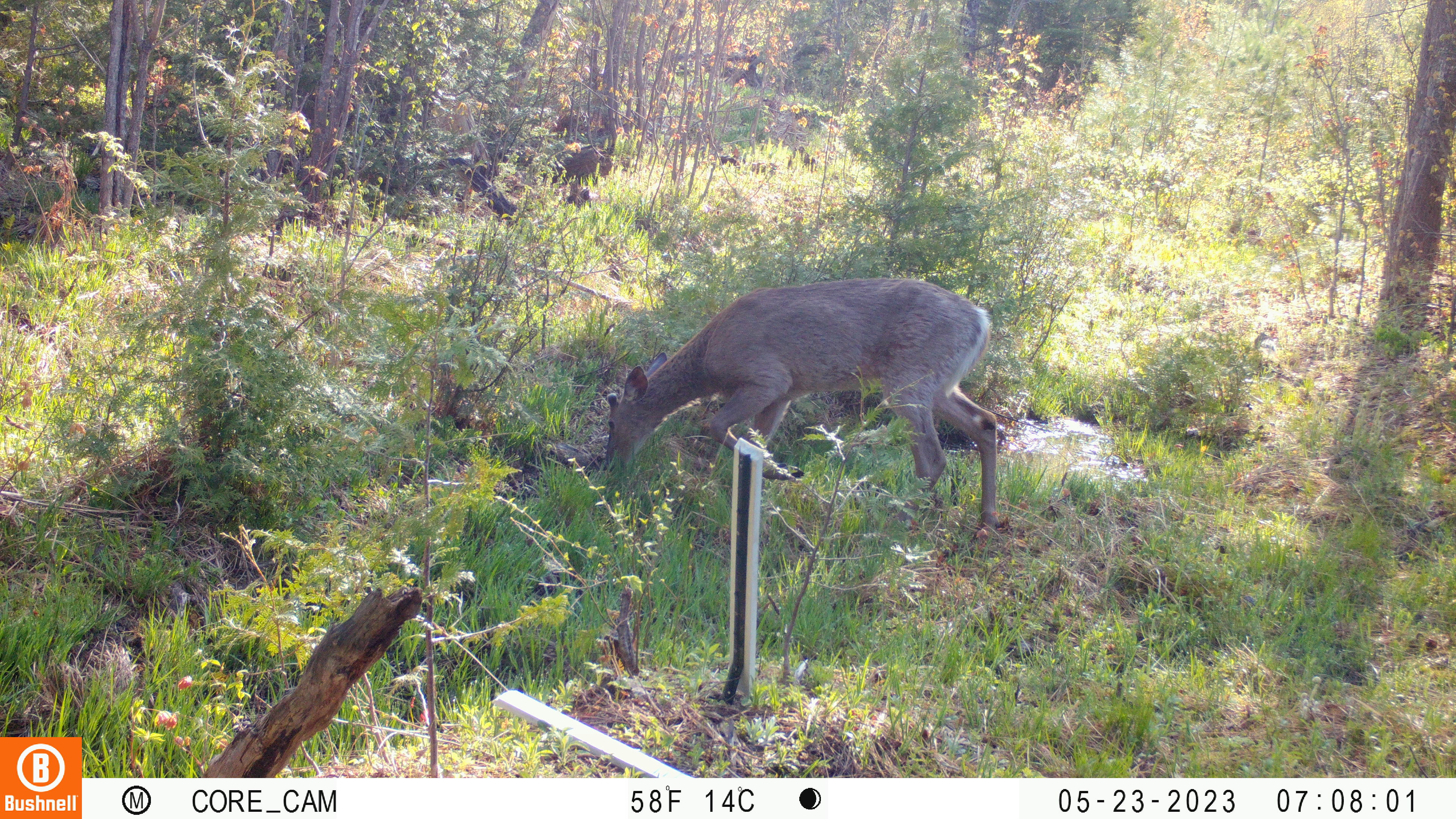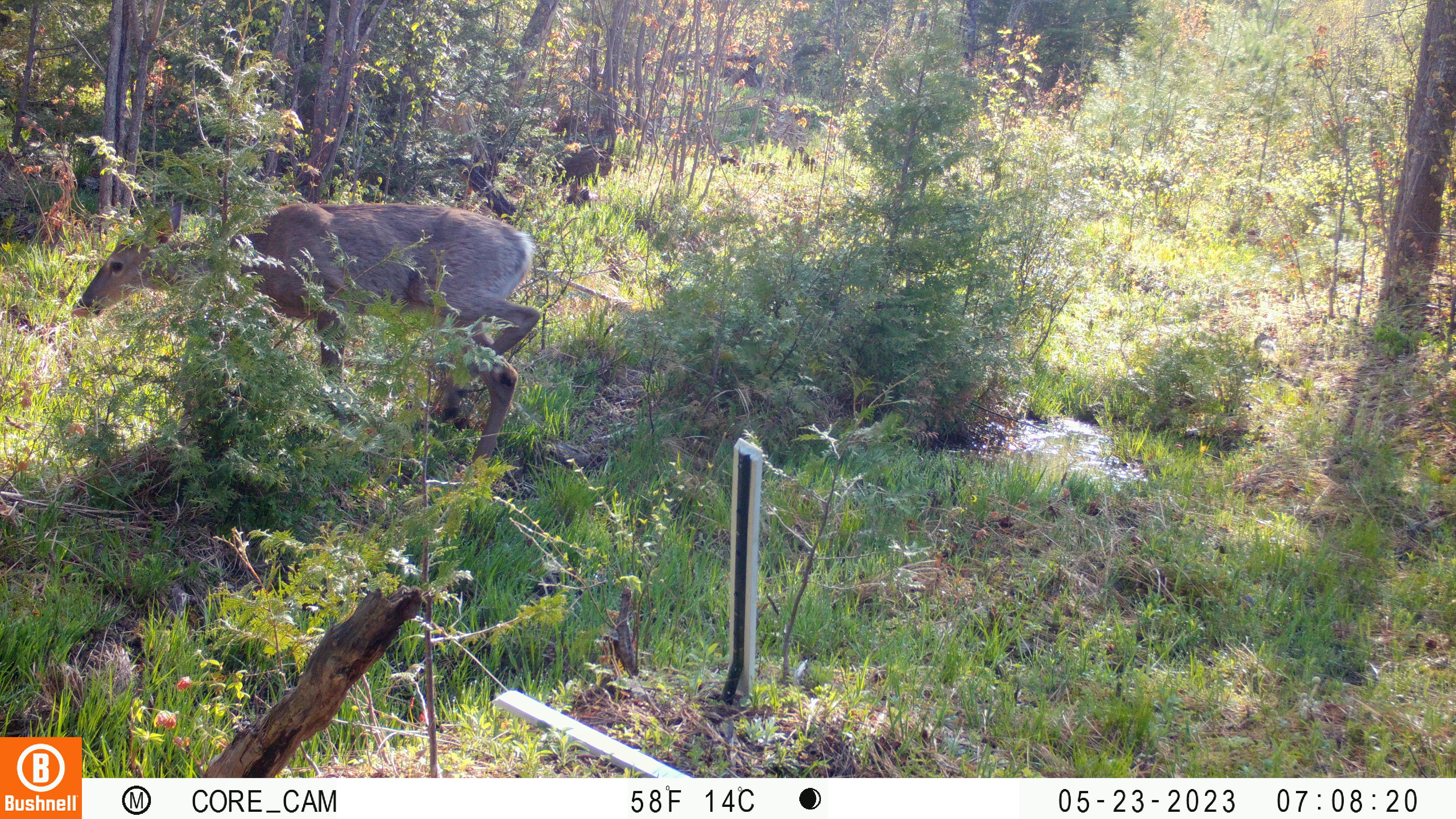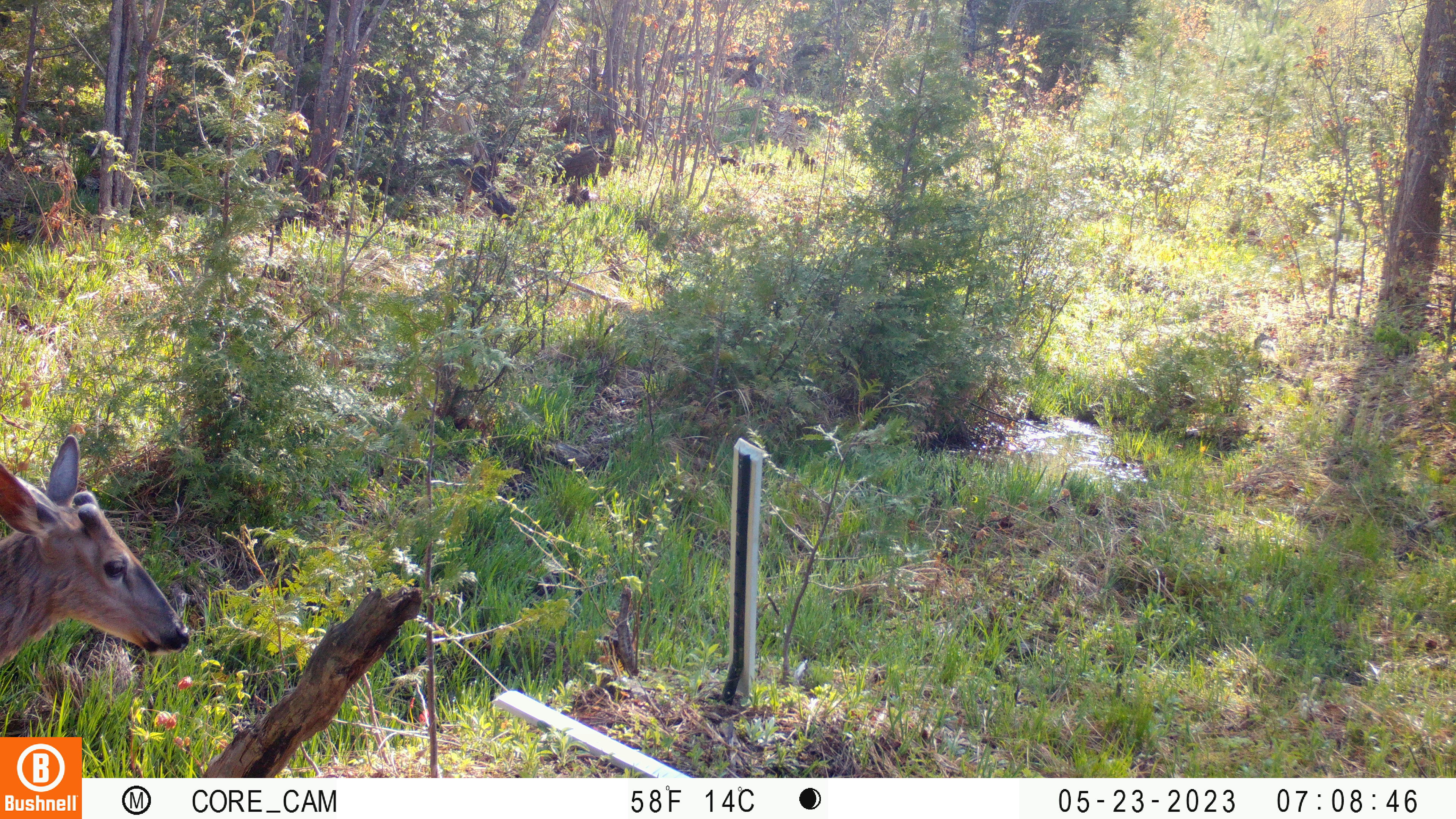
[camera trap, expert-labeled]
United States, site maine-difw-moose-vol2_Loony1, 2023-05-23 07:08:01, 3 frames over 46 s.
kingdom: Animalia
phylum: Chordata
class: Mammalia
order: Artiodactyla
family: Cervidae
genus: Odocoileus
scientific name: Odocoileus virginianus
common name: white-tailed deer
White-tailed deer (Odocoileus virginianus).